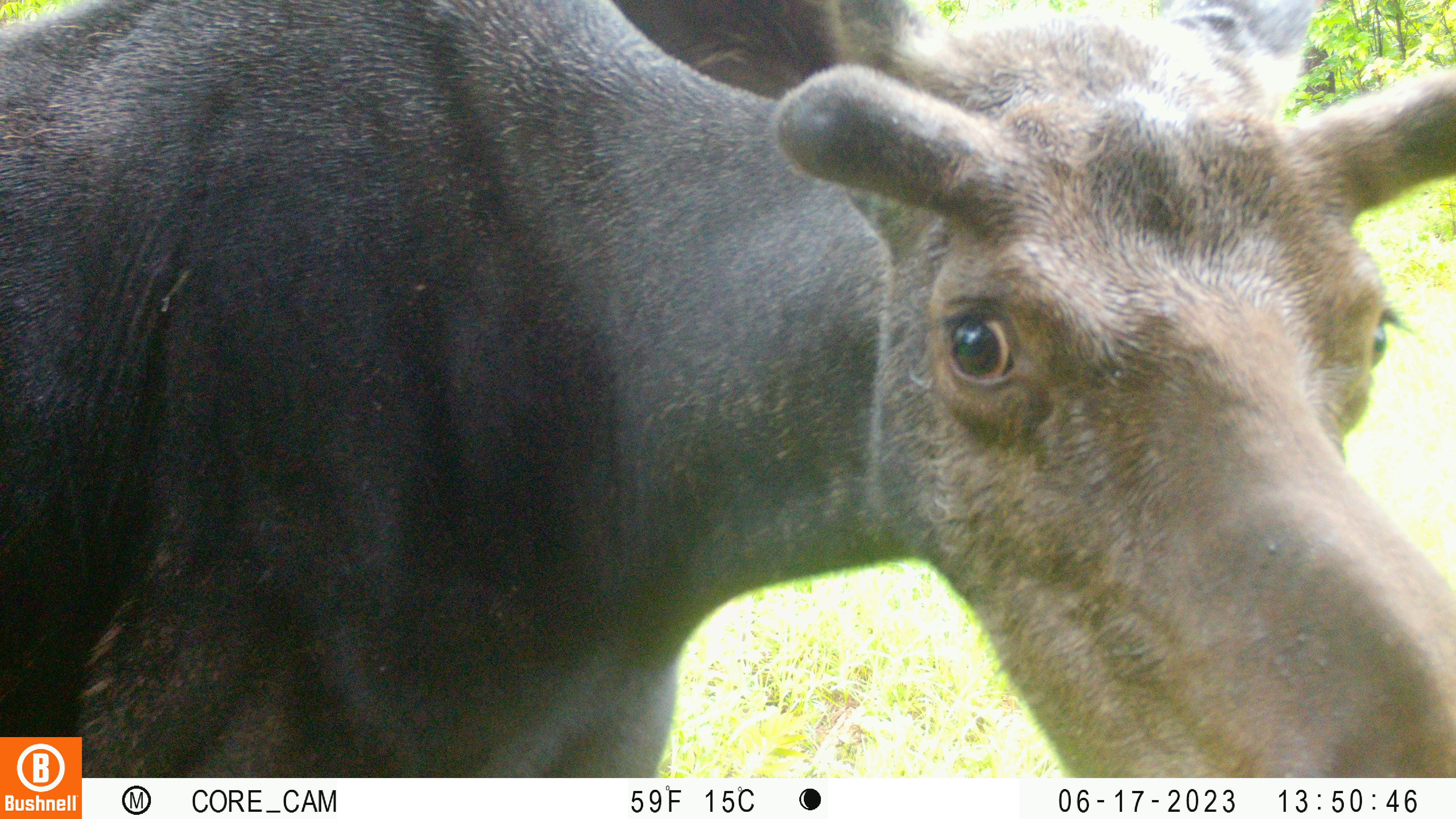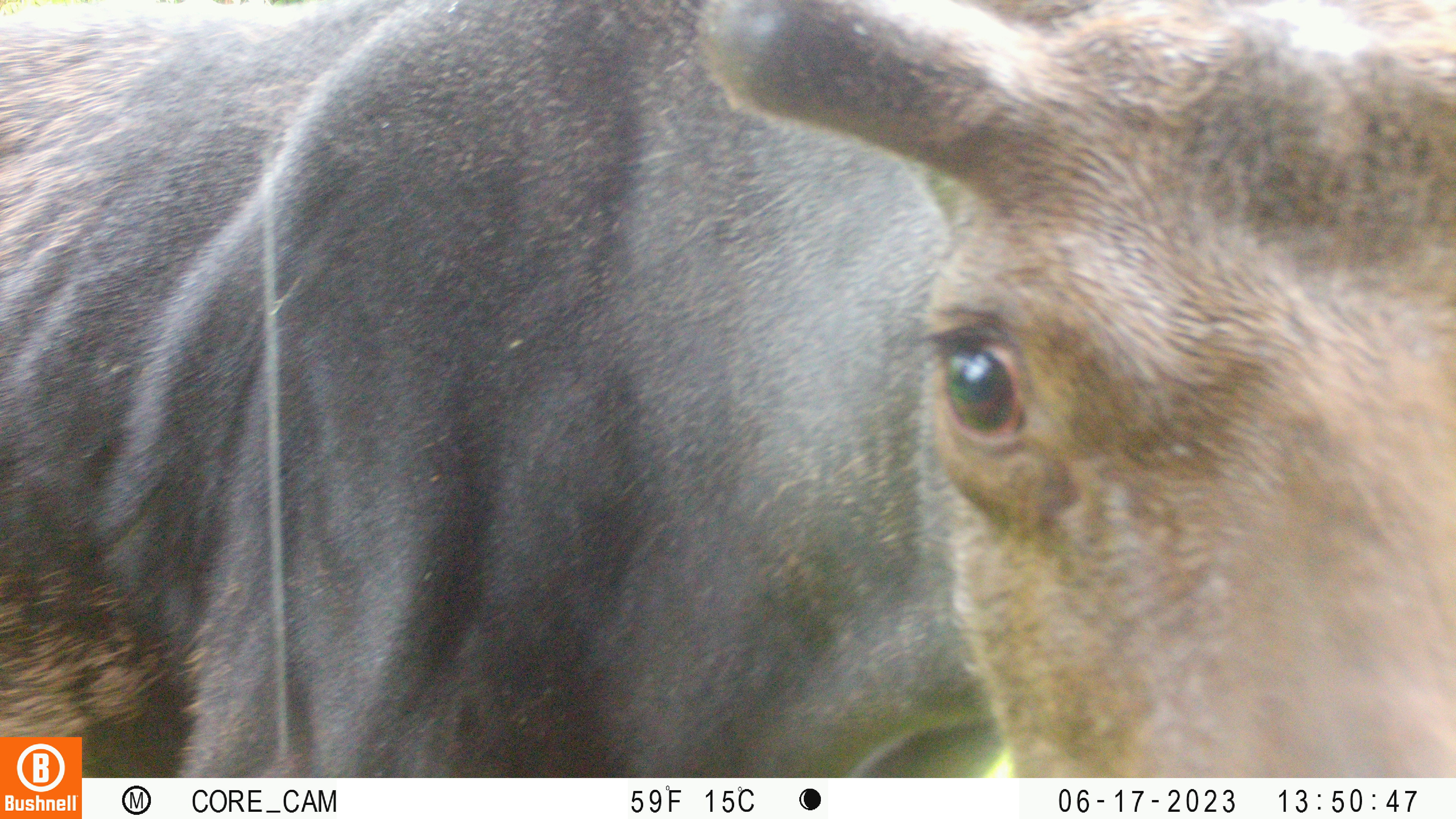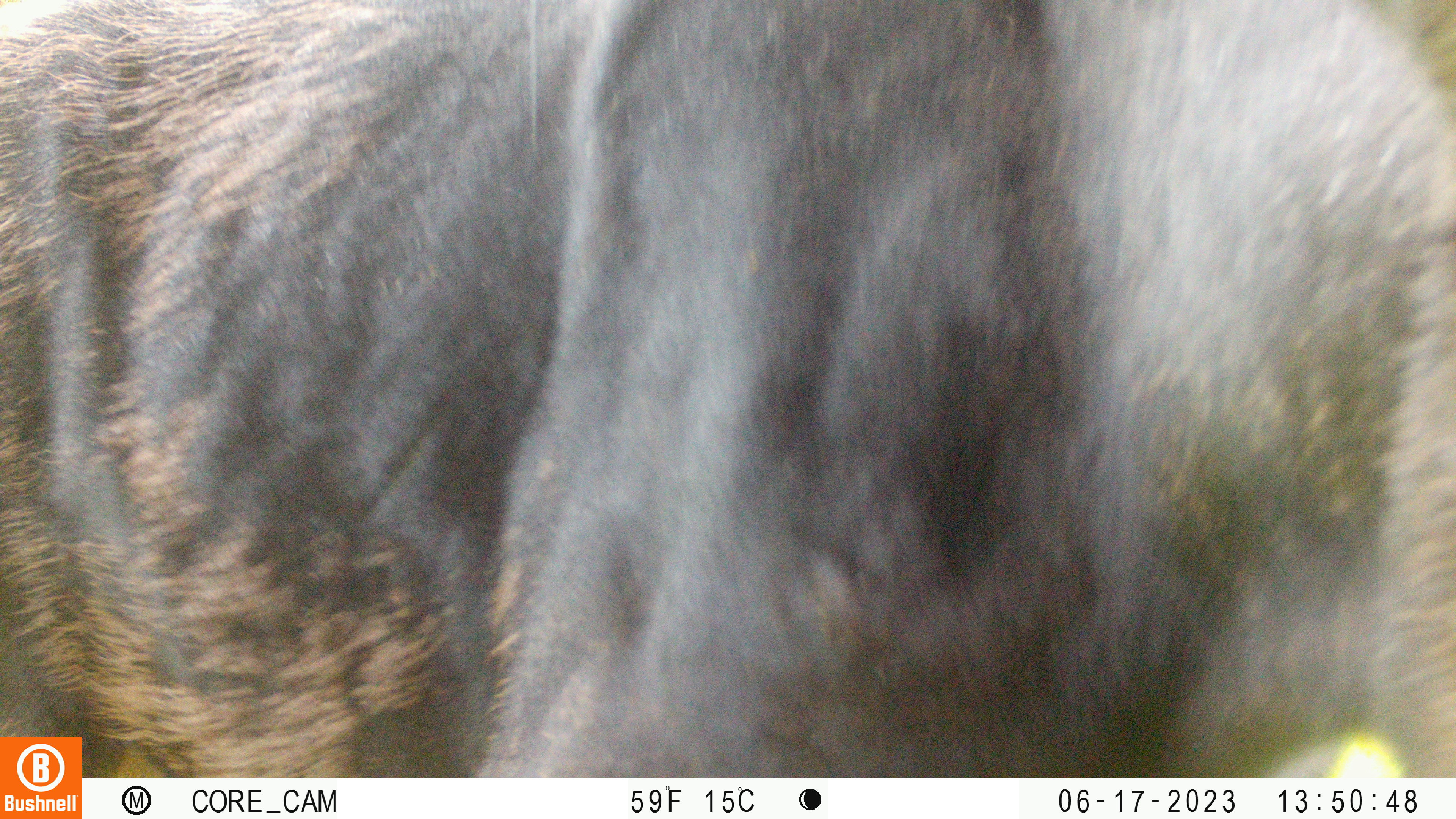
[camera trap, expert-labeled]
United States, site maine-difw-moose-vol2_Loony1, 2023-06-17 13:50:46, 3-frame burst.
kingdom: Animalia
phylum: Chordata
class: Mammalia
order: Artiodactyla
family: Cervidae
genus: Alces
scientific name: Alces alces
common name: moose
Moose (Alces alces).